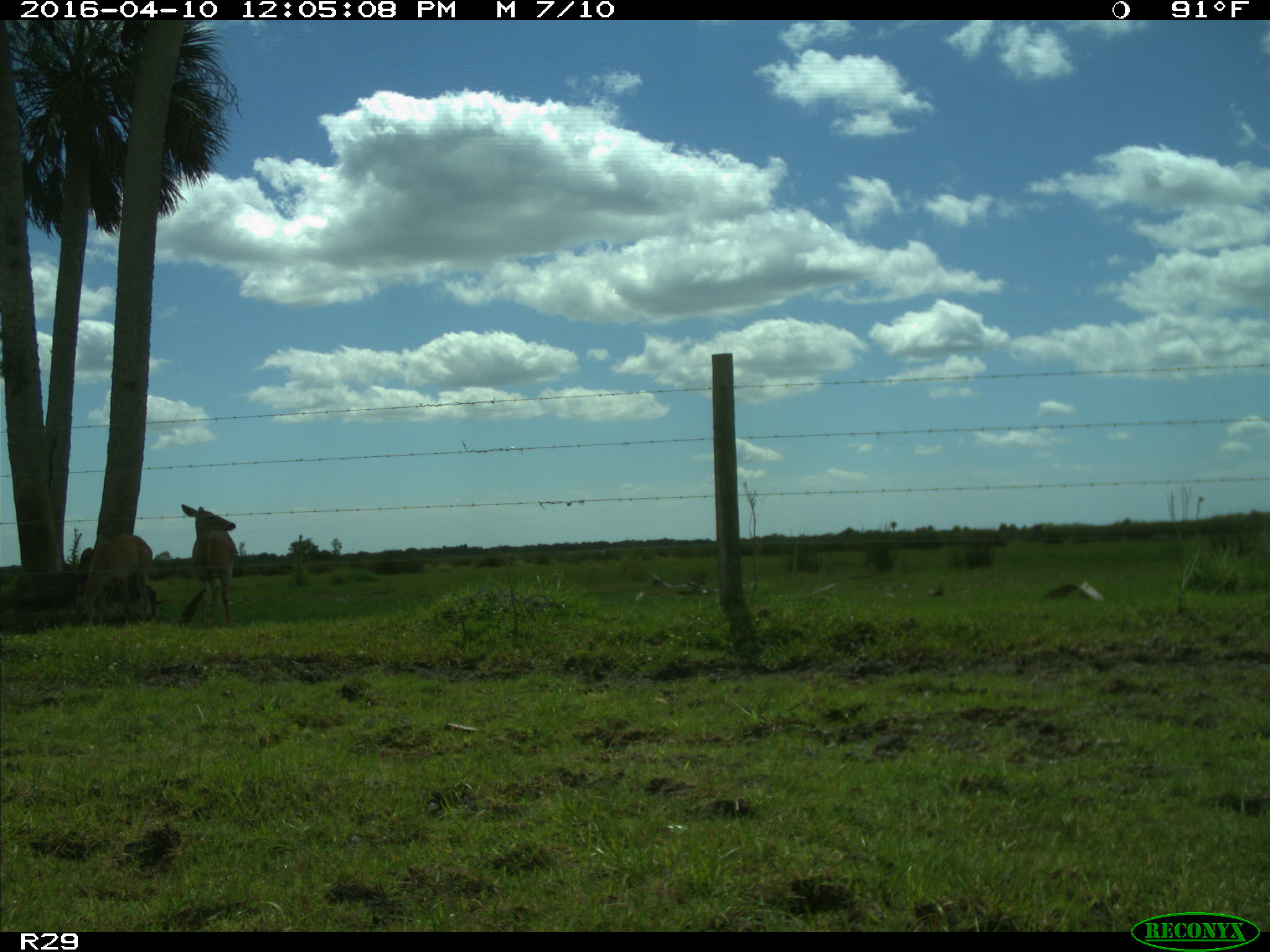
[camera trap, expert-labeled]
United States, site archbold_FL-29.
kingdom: Animalia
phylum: Chordata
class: Mammalia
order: Artiodactyla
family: Cervidae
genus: Odocoileus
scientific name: Odocoileus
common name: deer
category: unidentified deer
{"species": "unidentified deer (deer) (Odocoileus)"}